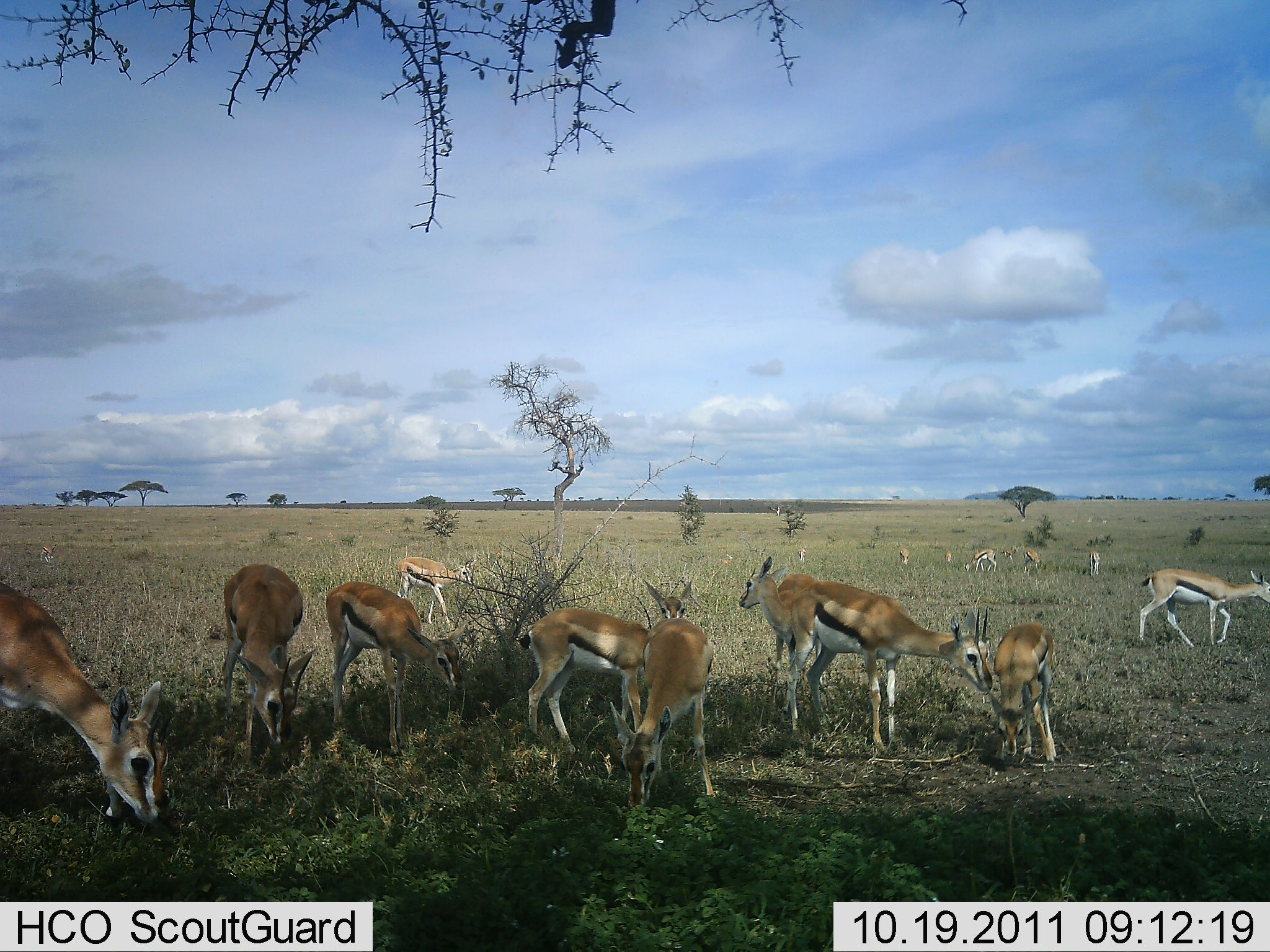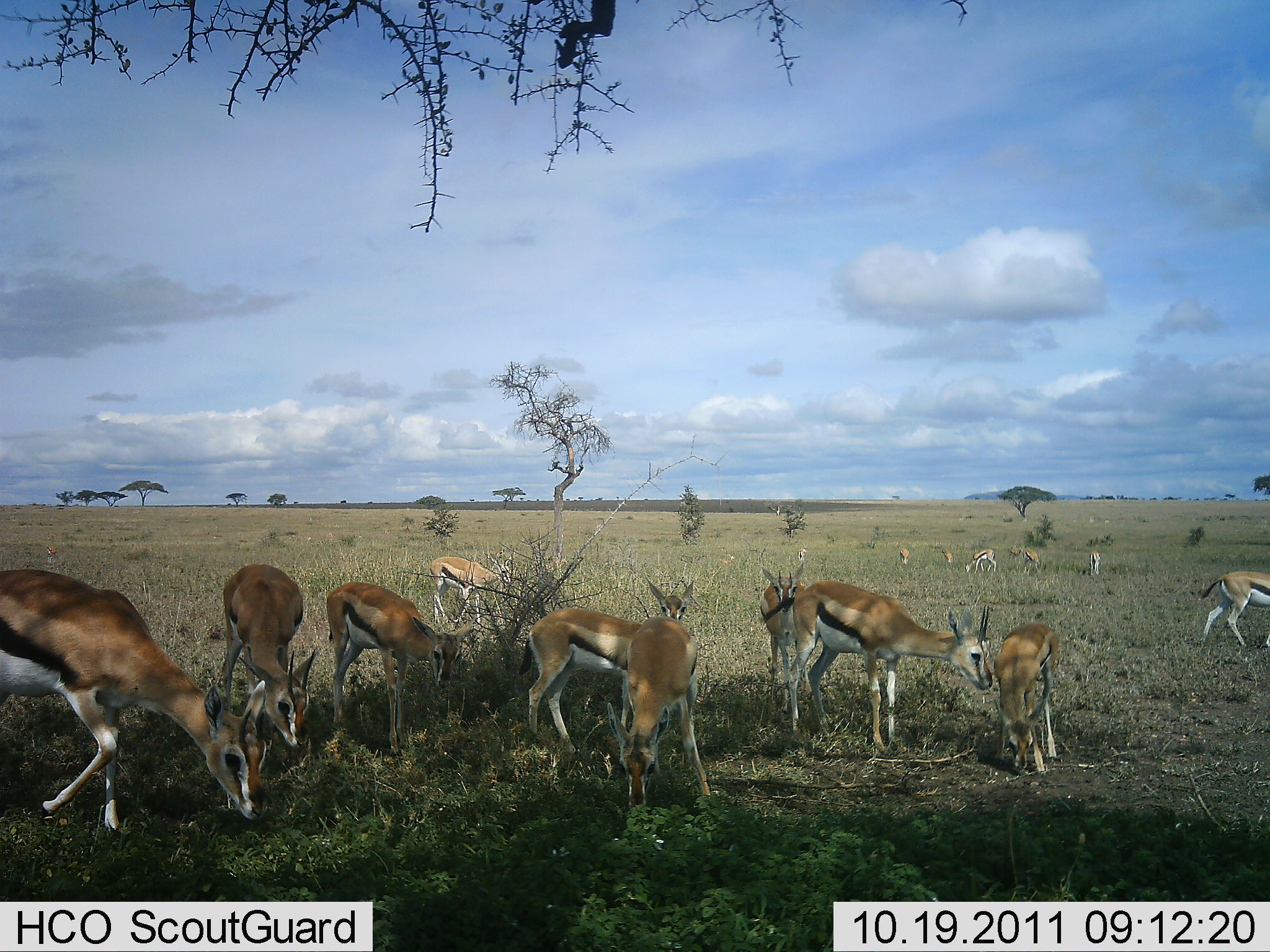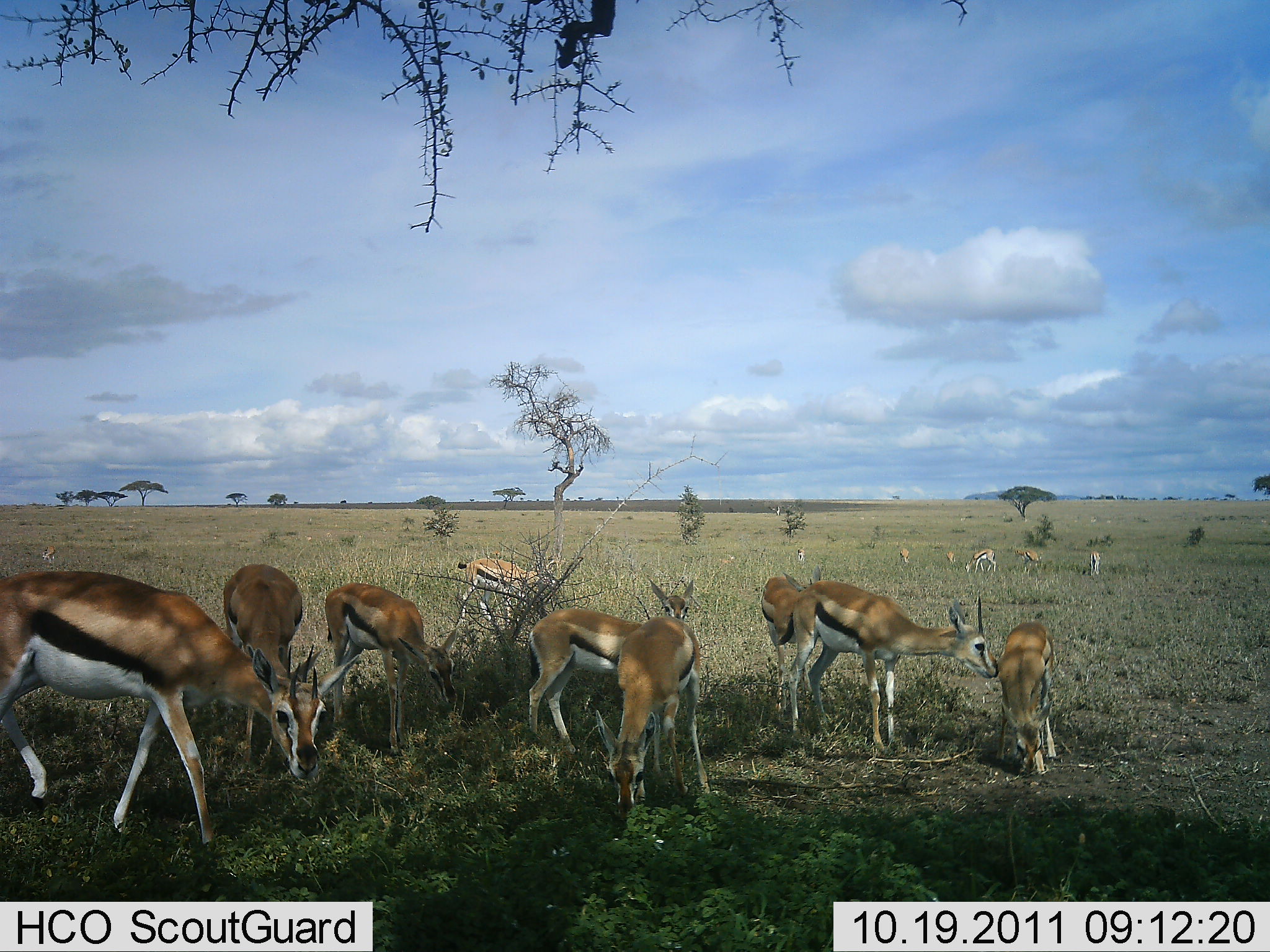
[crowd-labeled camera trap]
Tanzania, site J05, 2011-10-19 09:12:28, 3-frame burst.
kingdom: Animalia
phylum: Chordata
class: Mammalia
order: Artiodactyla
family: Bovidae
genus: Eudorcas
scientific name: Eudorcas thomsonii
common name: thomson's gazelle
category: gazellethomsons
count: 11-50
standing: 67%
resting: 0%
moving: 33%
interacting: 42%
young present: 42%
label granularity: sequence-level